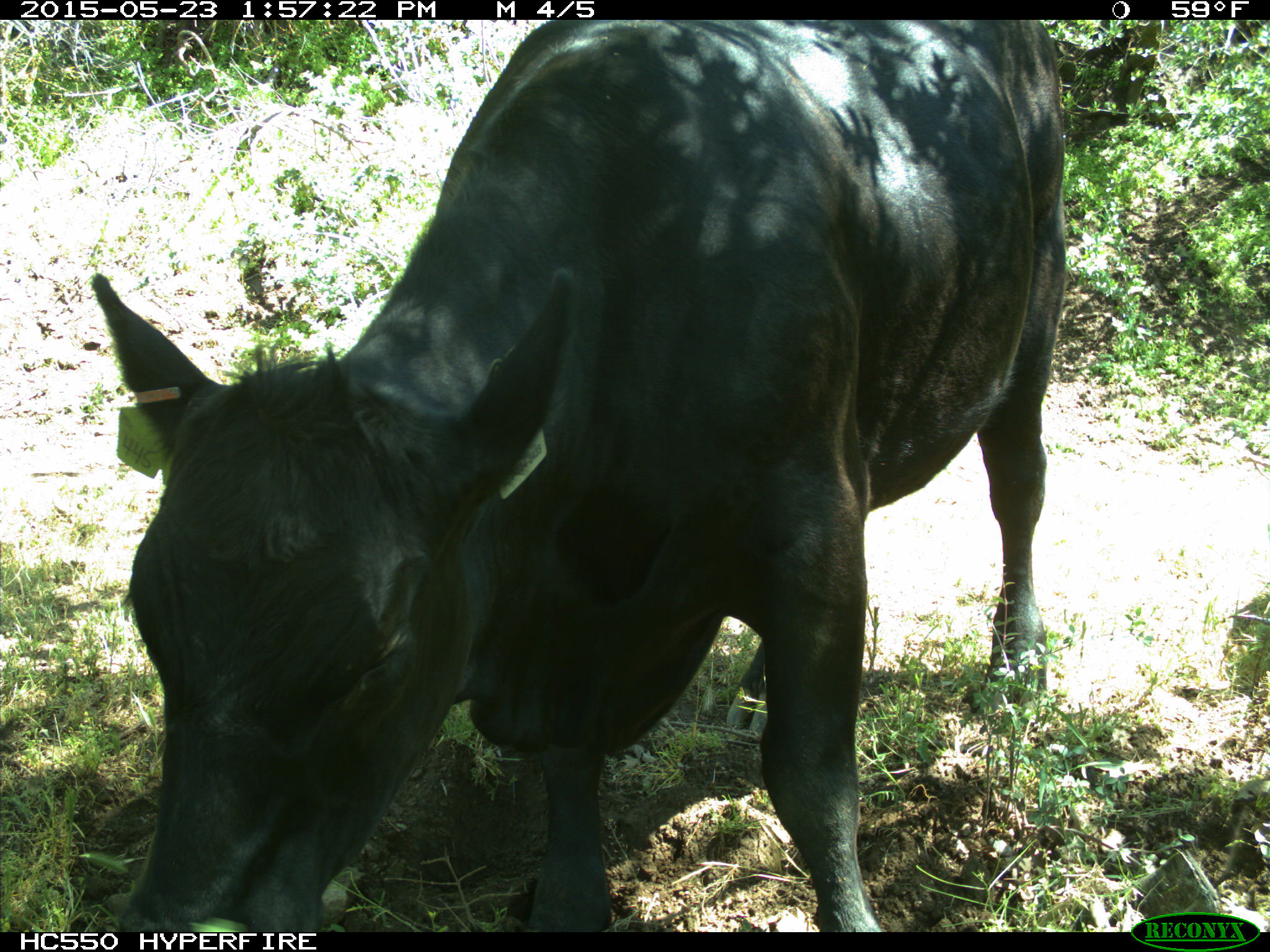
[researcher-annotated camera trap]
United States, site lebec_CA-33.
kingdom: Animalia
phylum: Chordata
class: Mammalia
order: Artiodactyla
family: Bovidae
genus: Bos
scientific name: Bos taurus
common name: domestic cow